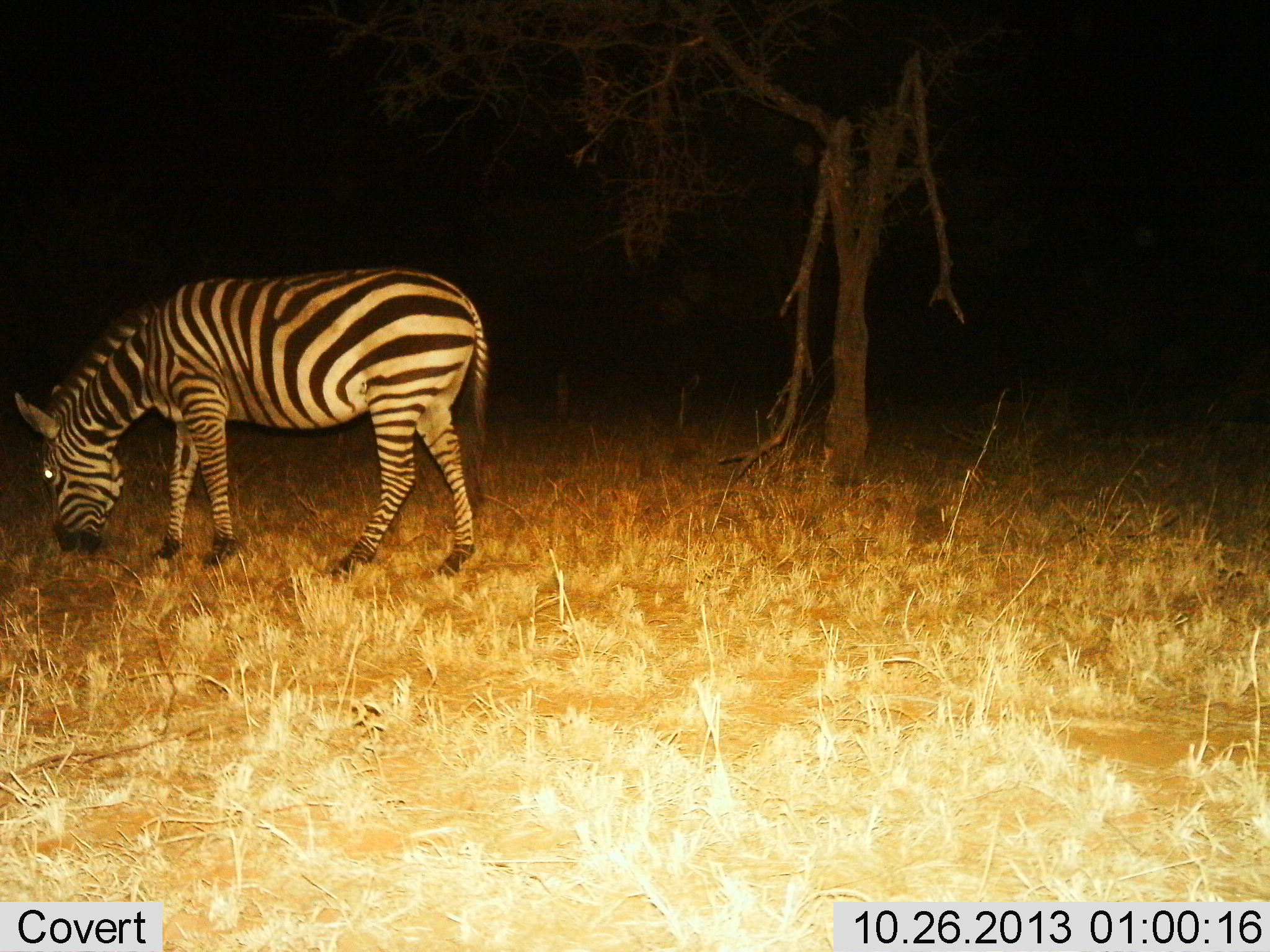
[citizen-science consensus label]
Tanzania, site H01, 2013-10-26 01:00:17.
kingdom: Animalia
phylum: Chordata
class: Mammalia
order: Perissodactyla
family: Equidae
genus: Equus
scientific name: Equus quagga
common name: plains zebra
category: zebra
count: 1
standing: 10%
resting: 0%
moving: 0%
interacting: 0%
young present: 0%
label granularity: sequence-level